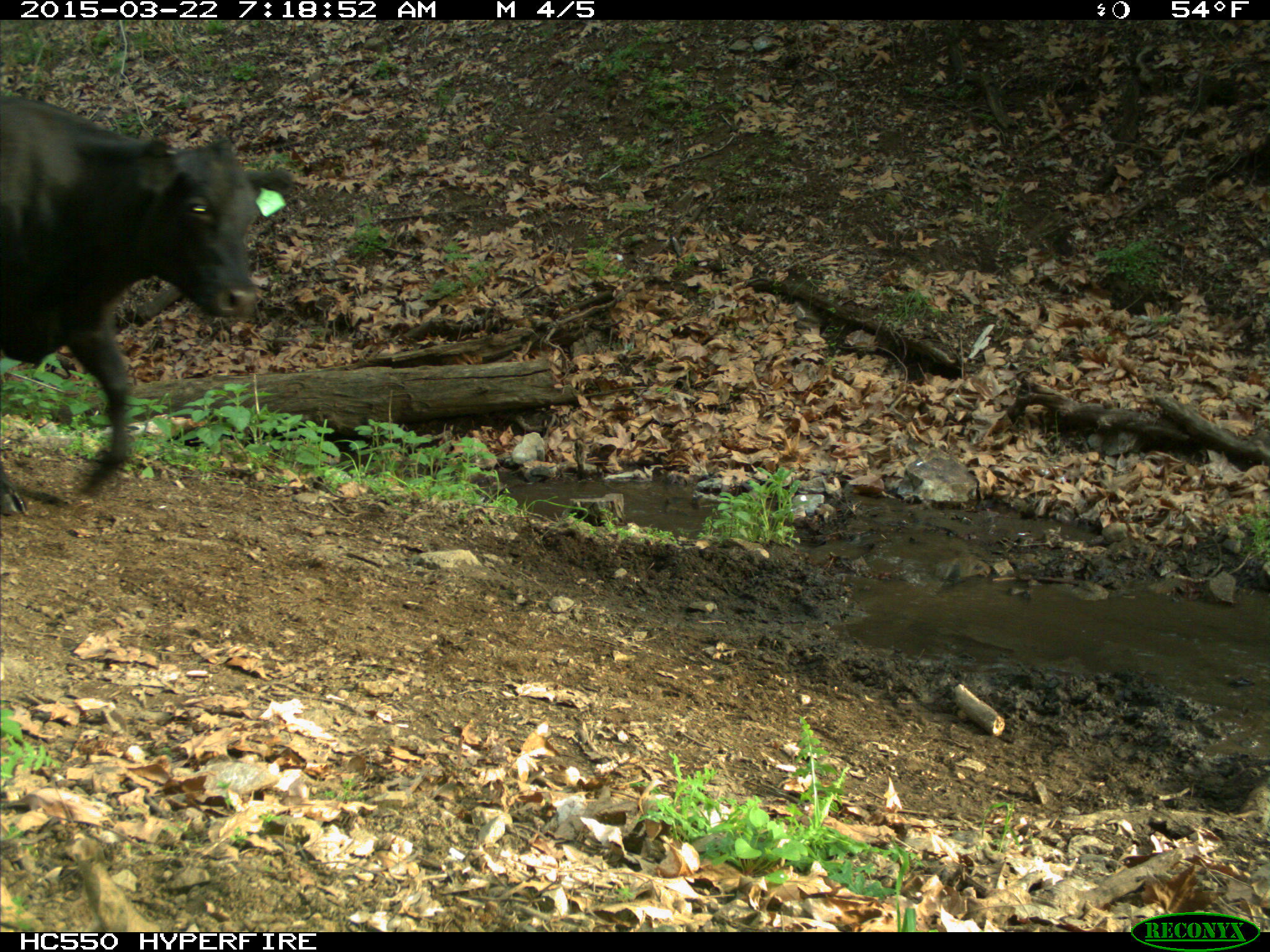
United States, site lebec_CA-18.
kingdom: Animalia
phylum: Chordata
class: Mammalia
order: Artiodactyla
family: Bovidae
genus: Bos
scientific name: Bos taurus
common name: domestic cow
Bos taurus (domestic cow).